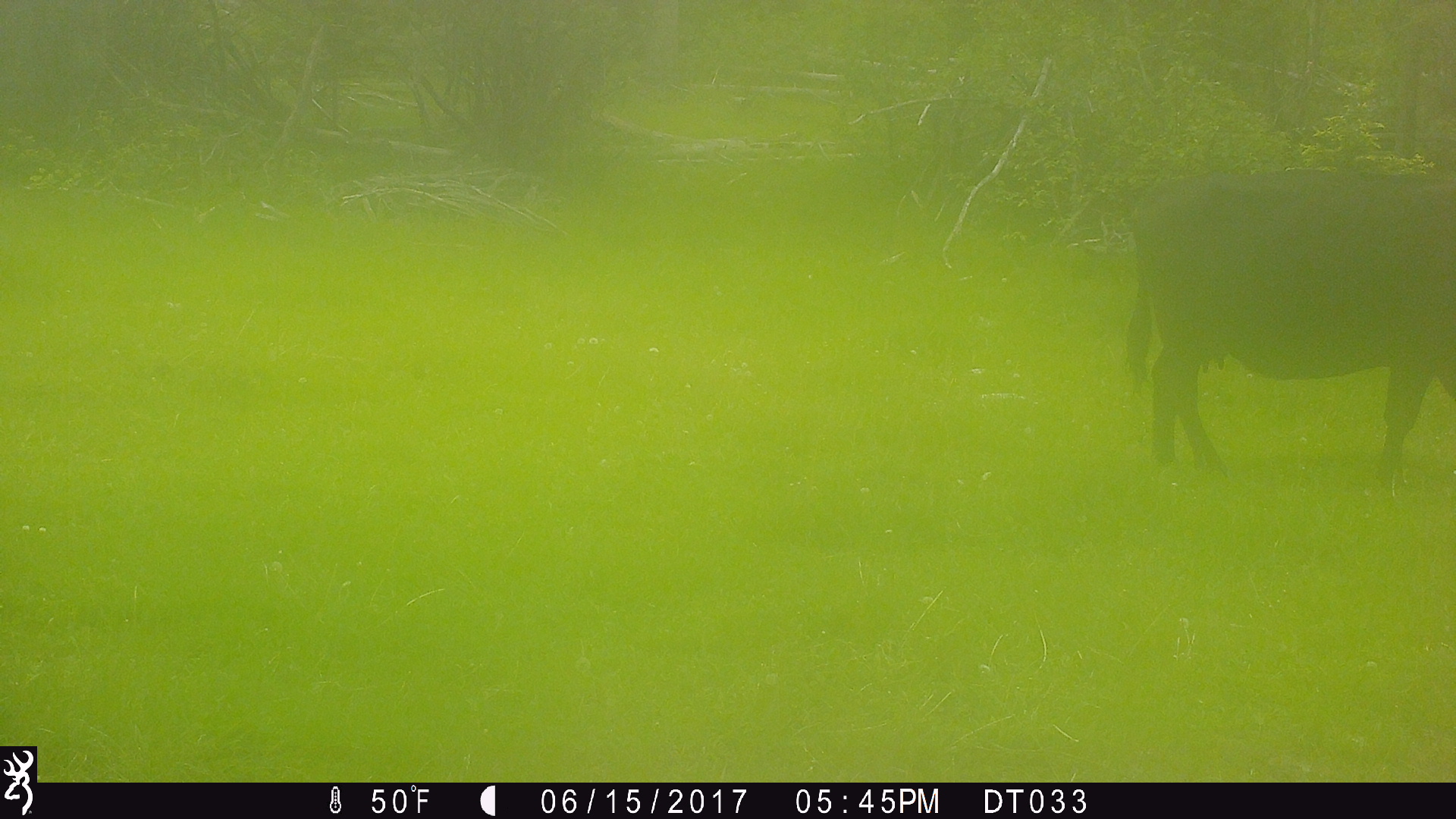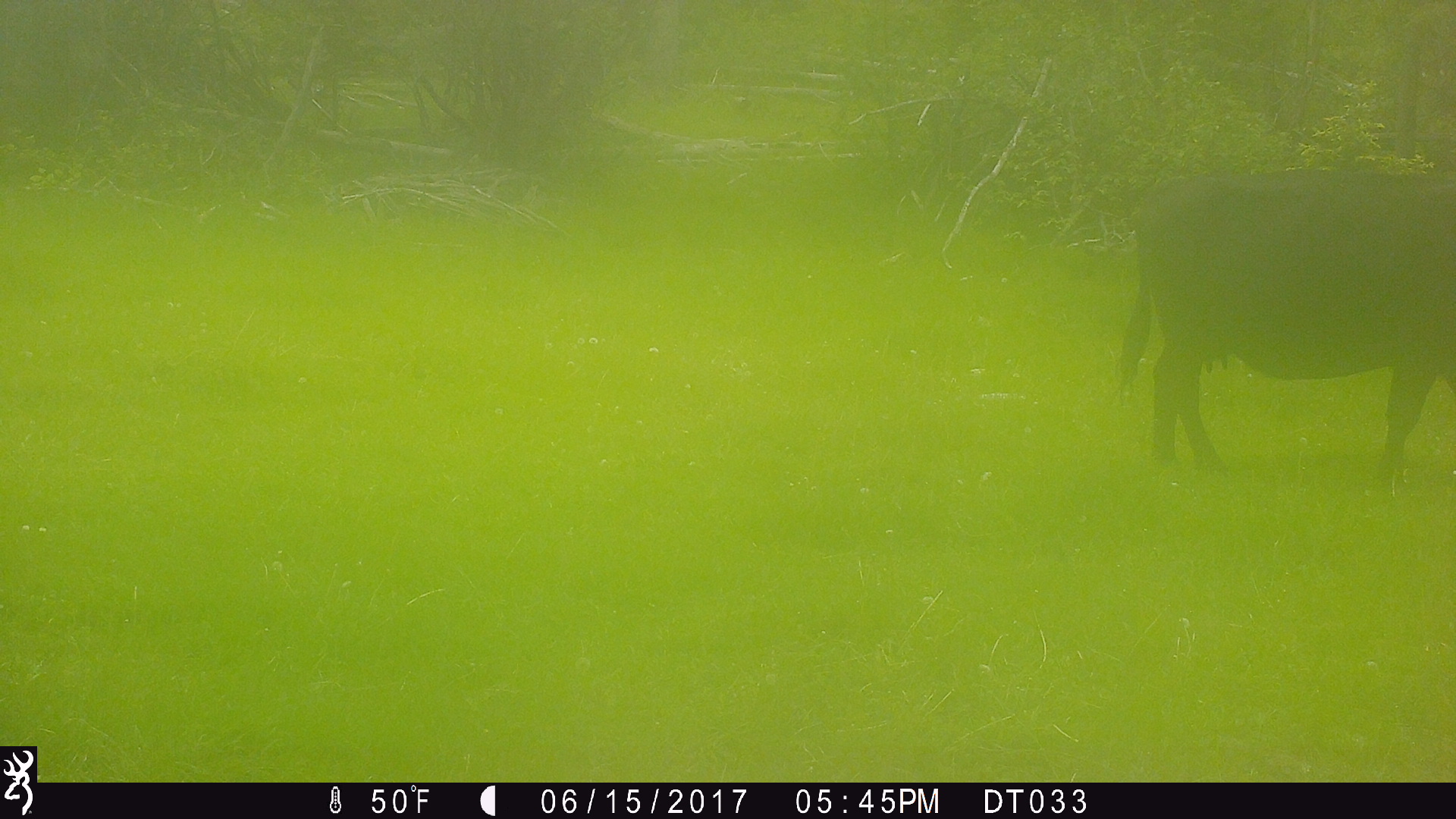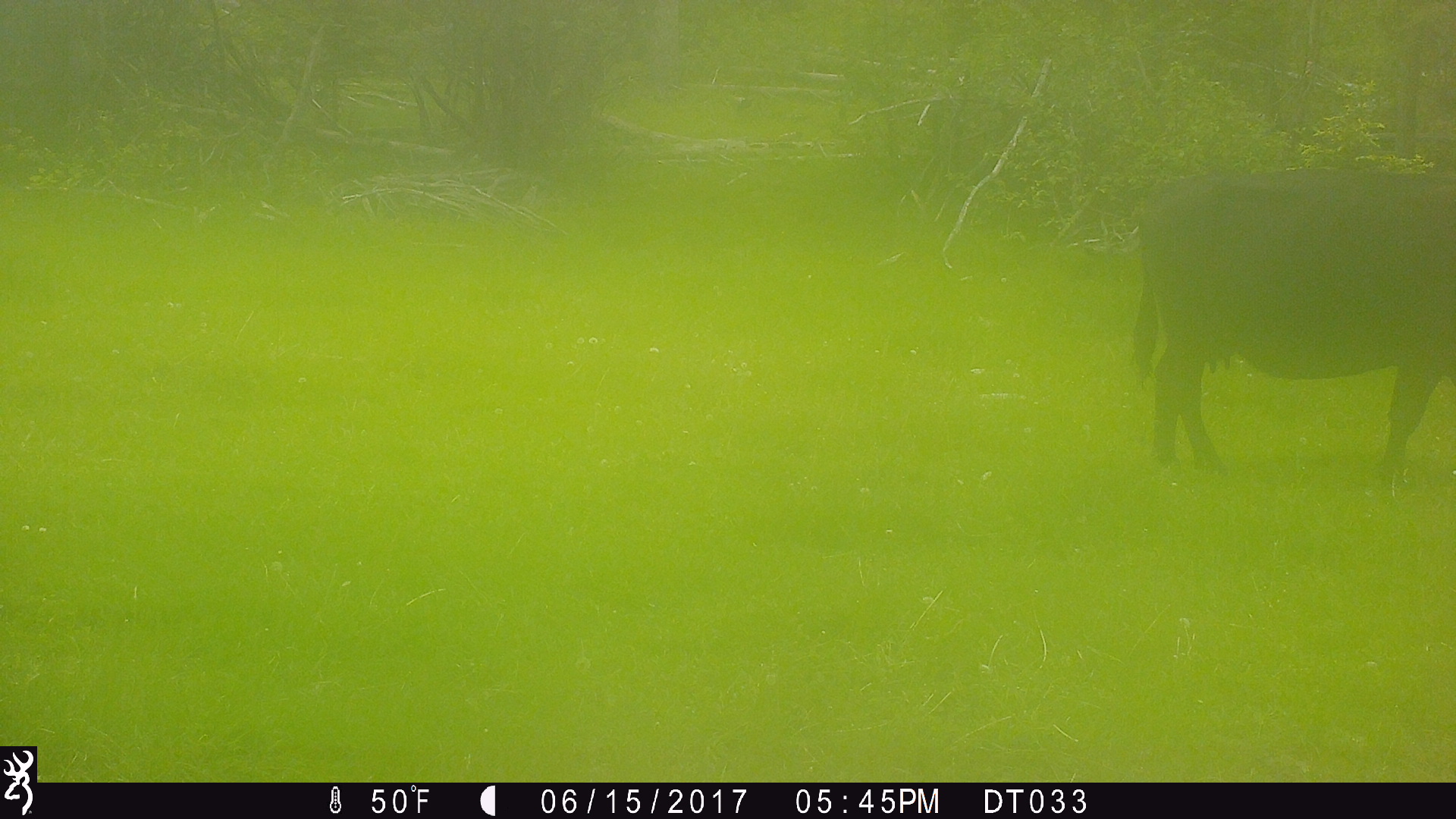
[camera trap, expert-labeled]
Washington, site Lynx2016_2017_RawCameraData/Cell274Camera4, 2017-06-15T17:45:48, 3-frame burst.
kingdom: Animalia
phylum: Chordata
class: Mammalia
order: Artiodactyla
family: Bovidae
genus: Bos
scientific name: Bos taurus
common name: domestic cattle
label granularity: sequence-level